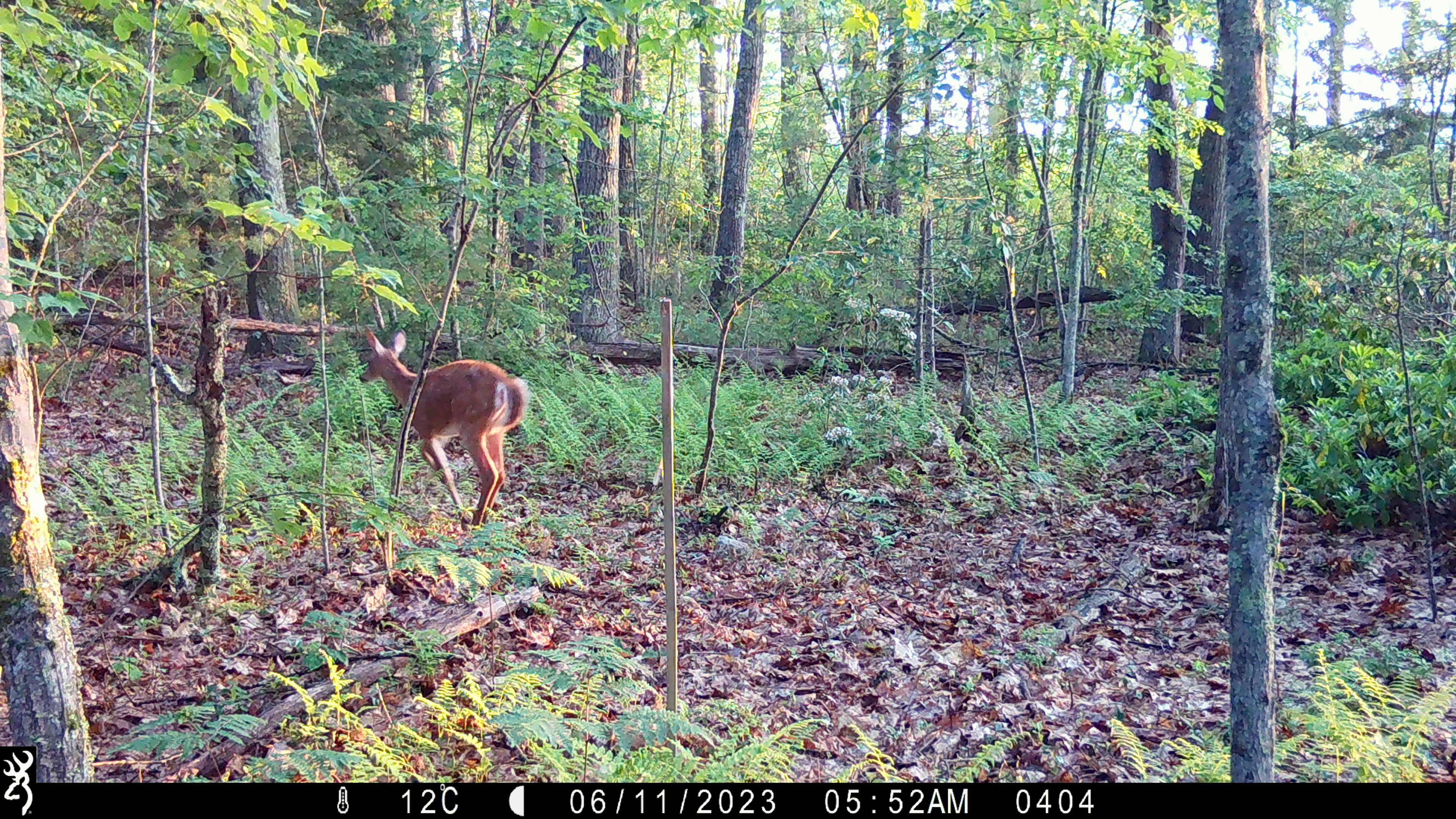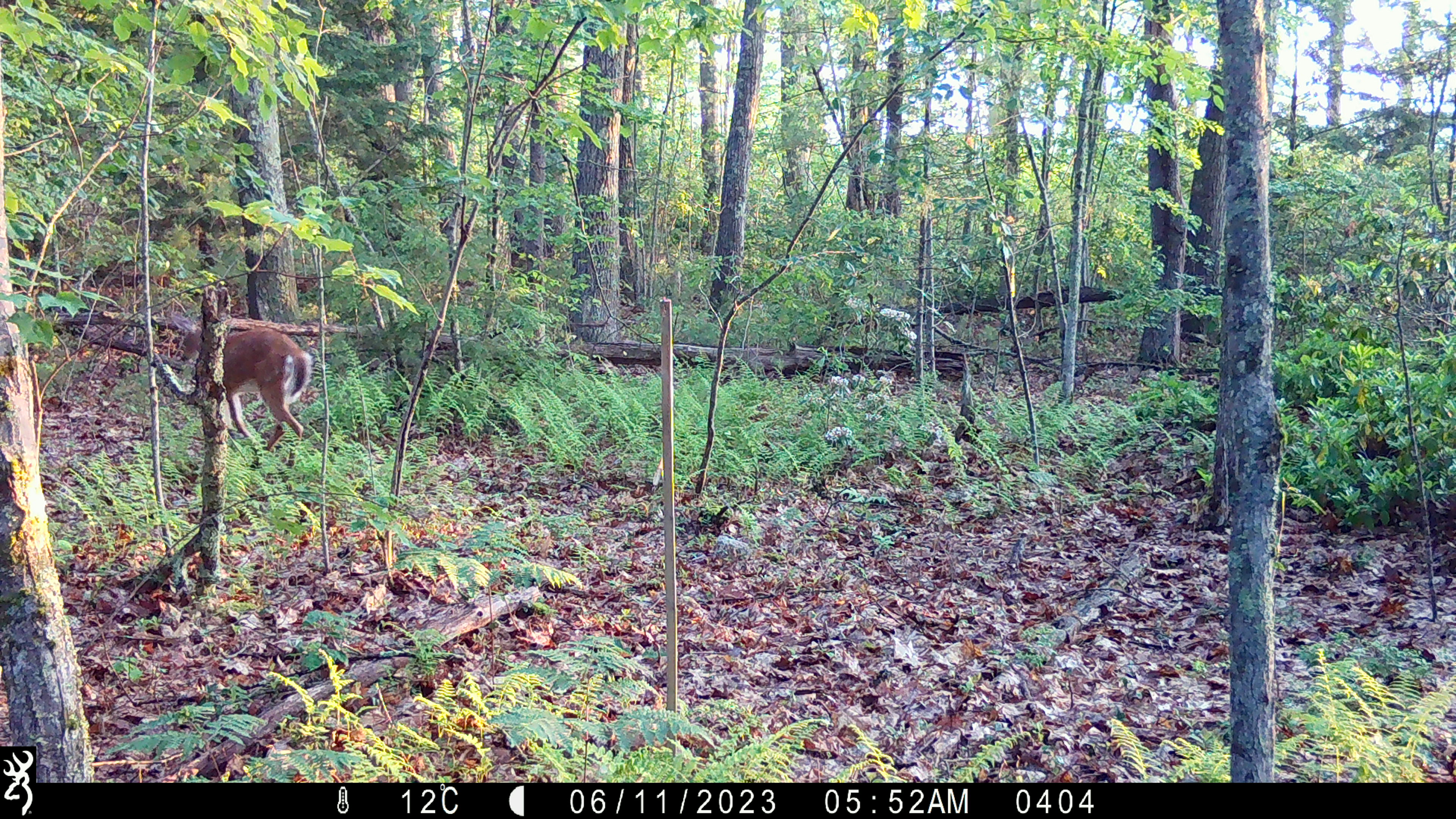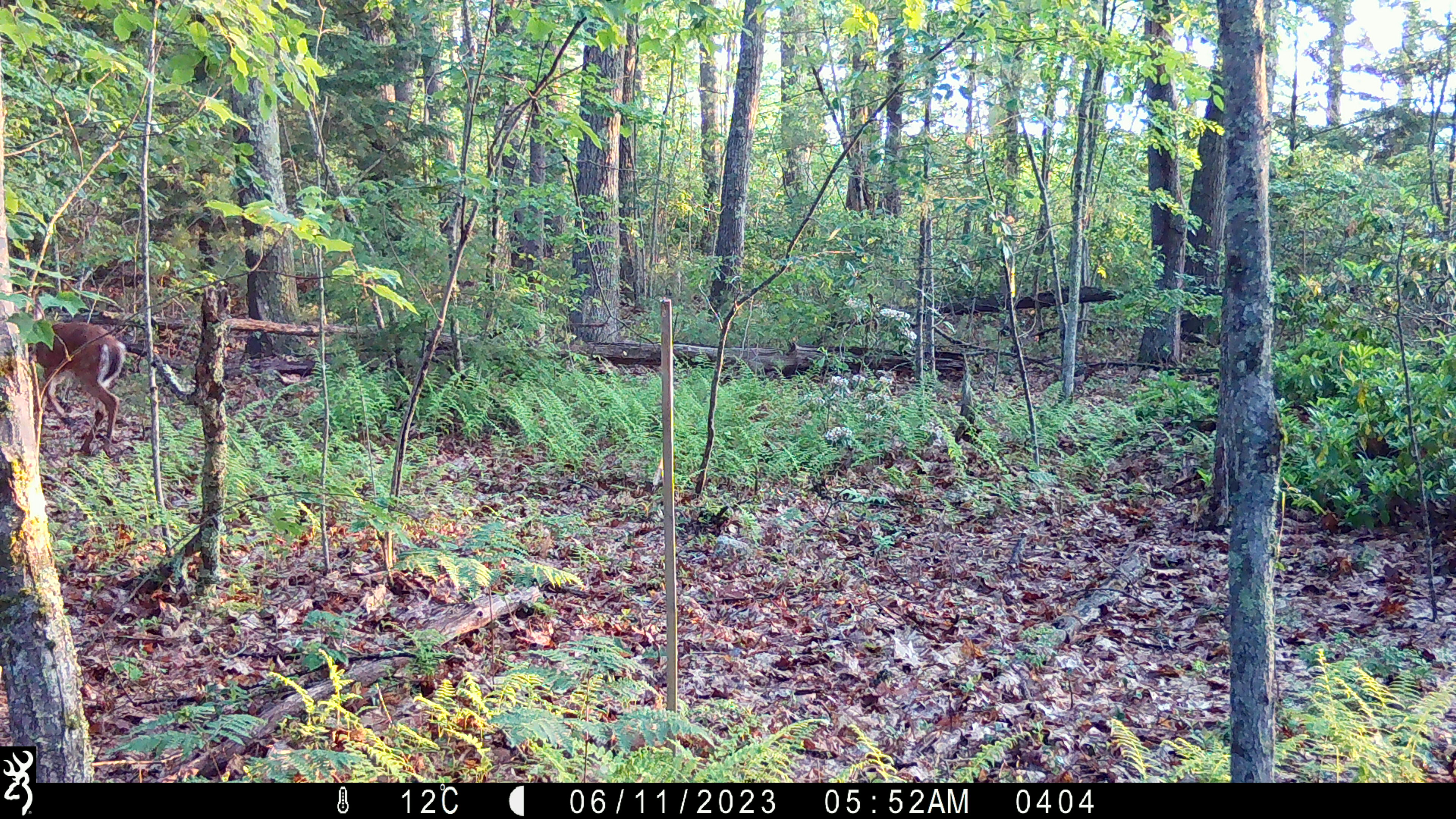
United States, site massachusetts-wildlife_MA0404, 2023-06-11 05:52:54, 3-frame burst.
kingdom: Animalia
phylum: Chordata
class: Mammalia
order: Artiodactyla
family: Cervidae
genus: Odocoileus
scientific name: Odocoileus virginianus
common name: white-tailed deer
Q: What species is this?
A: White-tailed deer (Odocoileus virginianus).